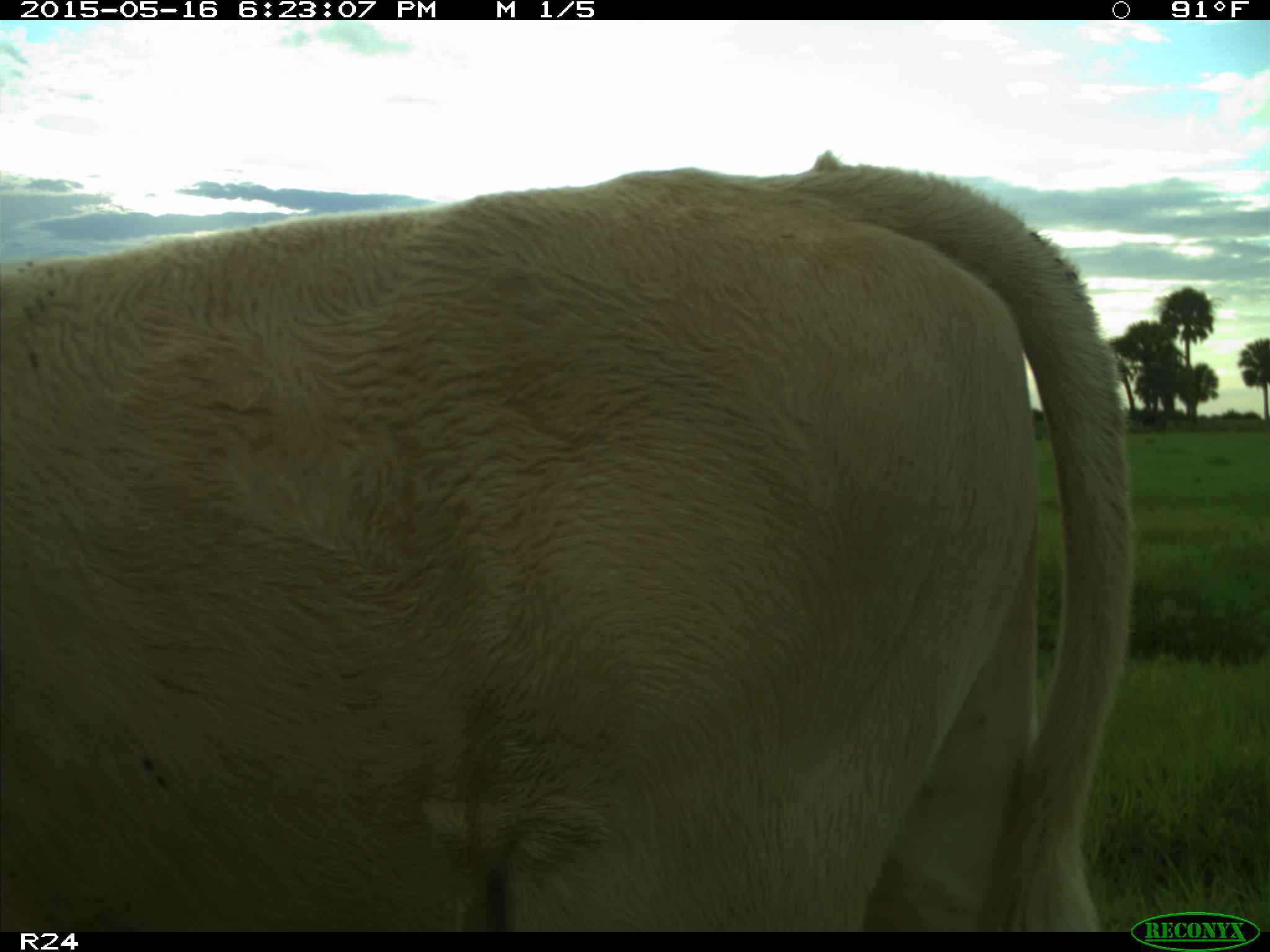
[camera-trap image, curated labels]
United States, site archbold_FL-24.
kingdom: Animalia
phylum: Chordata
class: Mammalia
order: Artiodactyla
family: Bovidae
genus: Bos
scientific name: Bos taurus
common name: domestic cow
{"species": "Bos taurus (domestic cow)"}